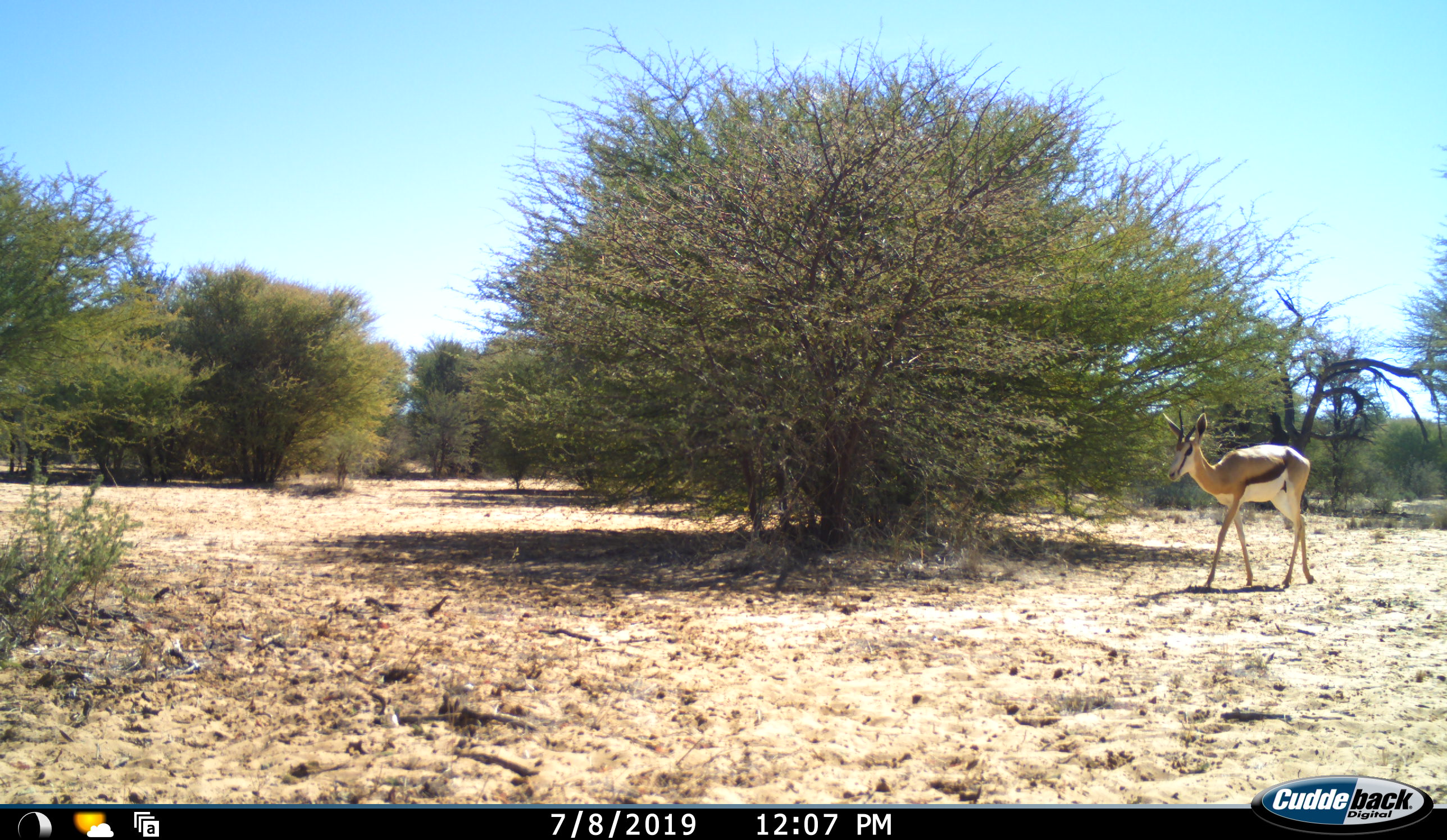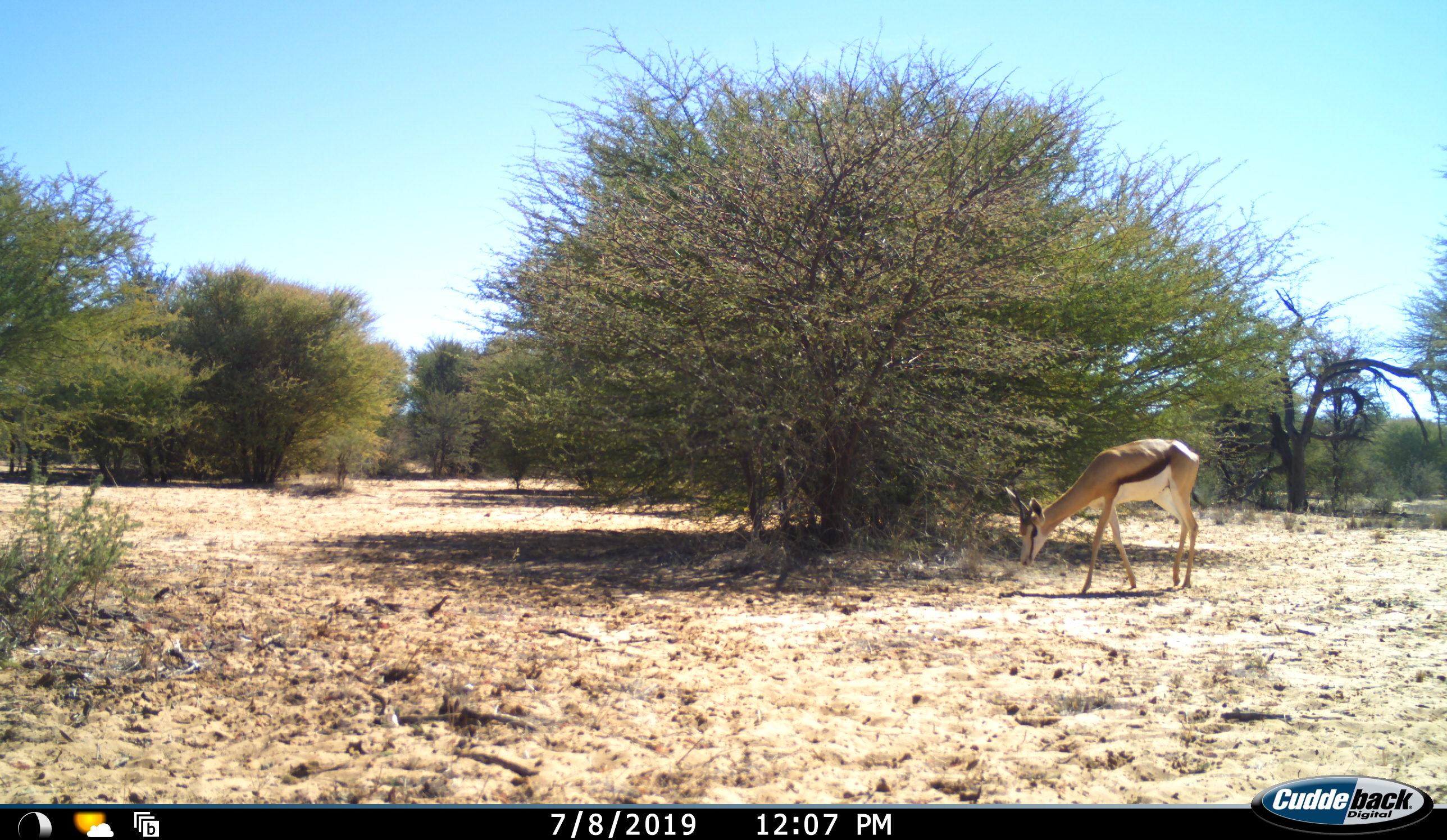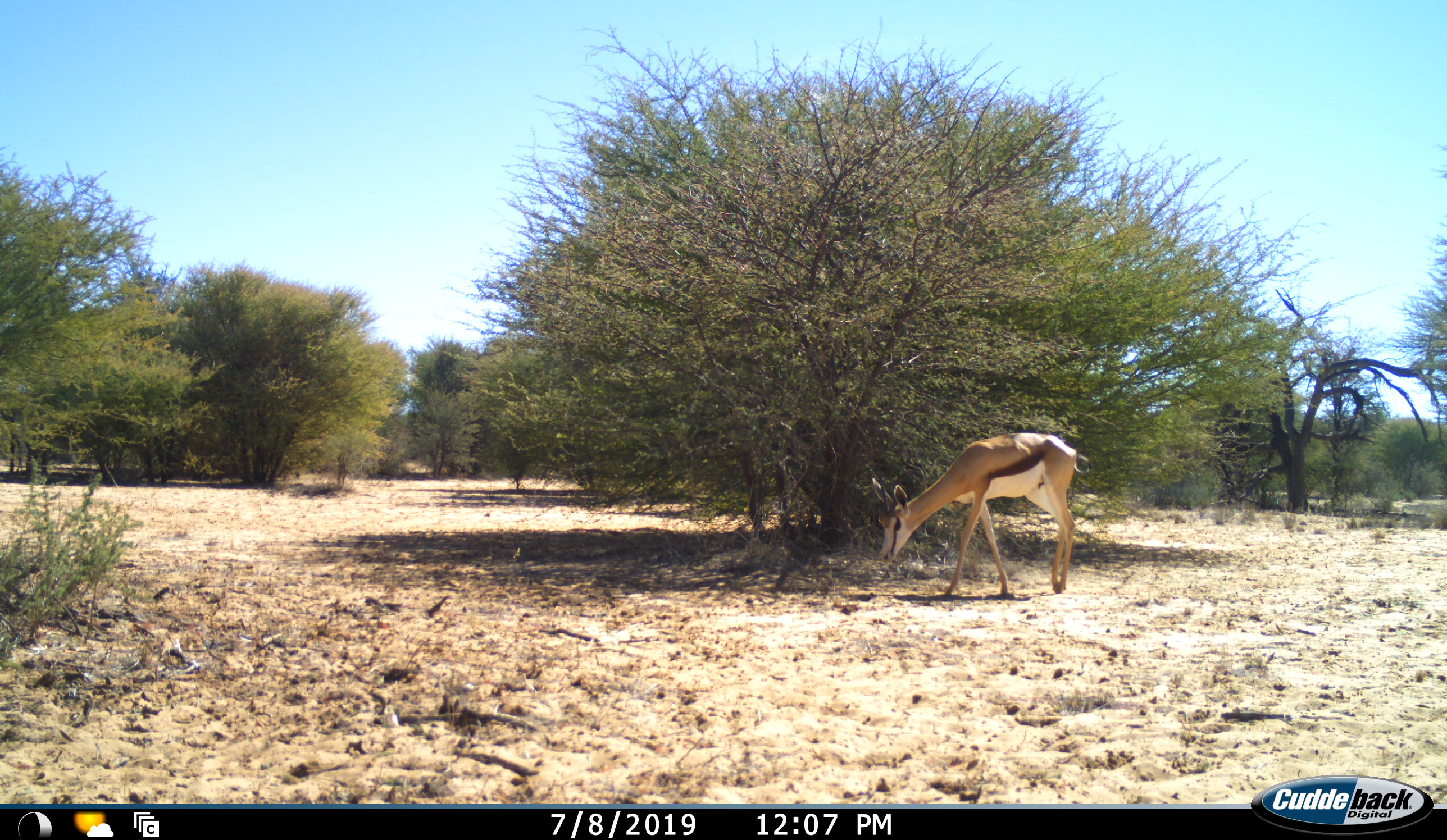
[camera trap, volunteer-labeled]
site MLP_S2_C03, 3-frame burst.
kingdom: Animalia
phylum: Chordata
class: Mammalia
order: Artiodactyla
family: Bovidae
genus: Antidorcas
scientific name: Antidorcas marsupialis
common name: springbok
Springbok (Antidorcas marsupialis), count 1. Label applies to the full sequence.